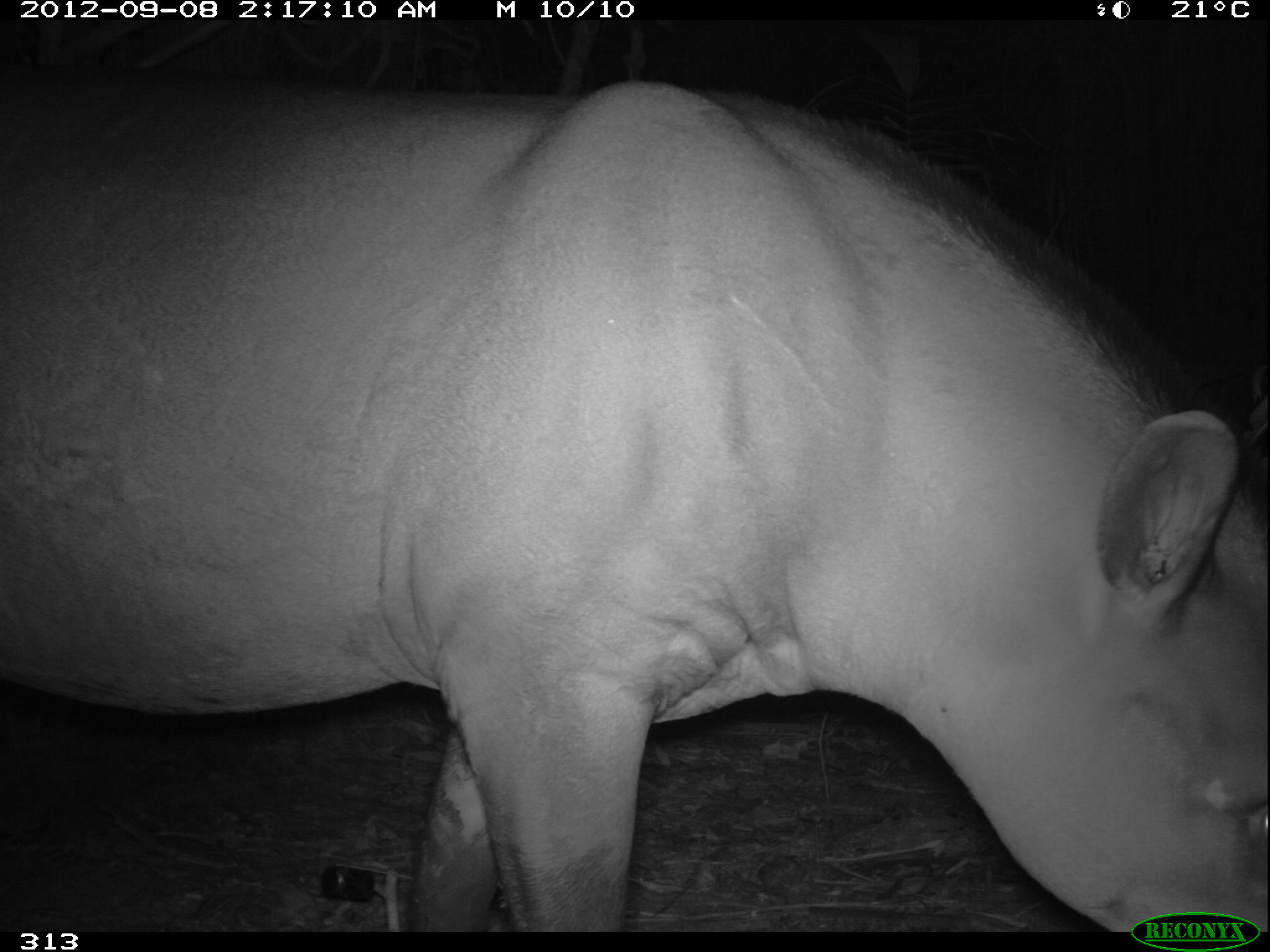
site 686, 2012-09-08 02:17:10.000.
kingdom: Animalia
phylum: Chordata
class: Mammalia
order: Perissodactyla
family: Tapiridae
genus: Tapirus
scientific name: Tapirus terrestris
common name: south american tapir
Tapirus terrestris (south american tapir).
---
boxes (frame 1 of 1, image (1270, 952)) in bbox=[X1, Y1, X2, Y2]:
tapirus terrestris: bbox=[1, 67, 1266, 931]